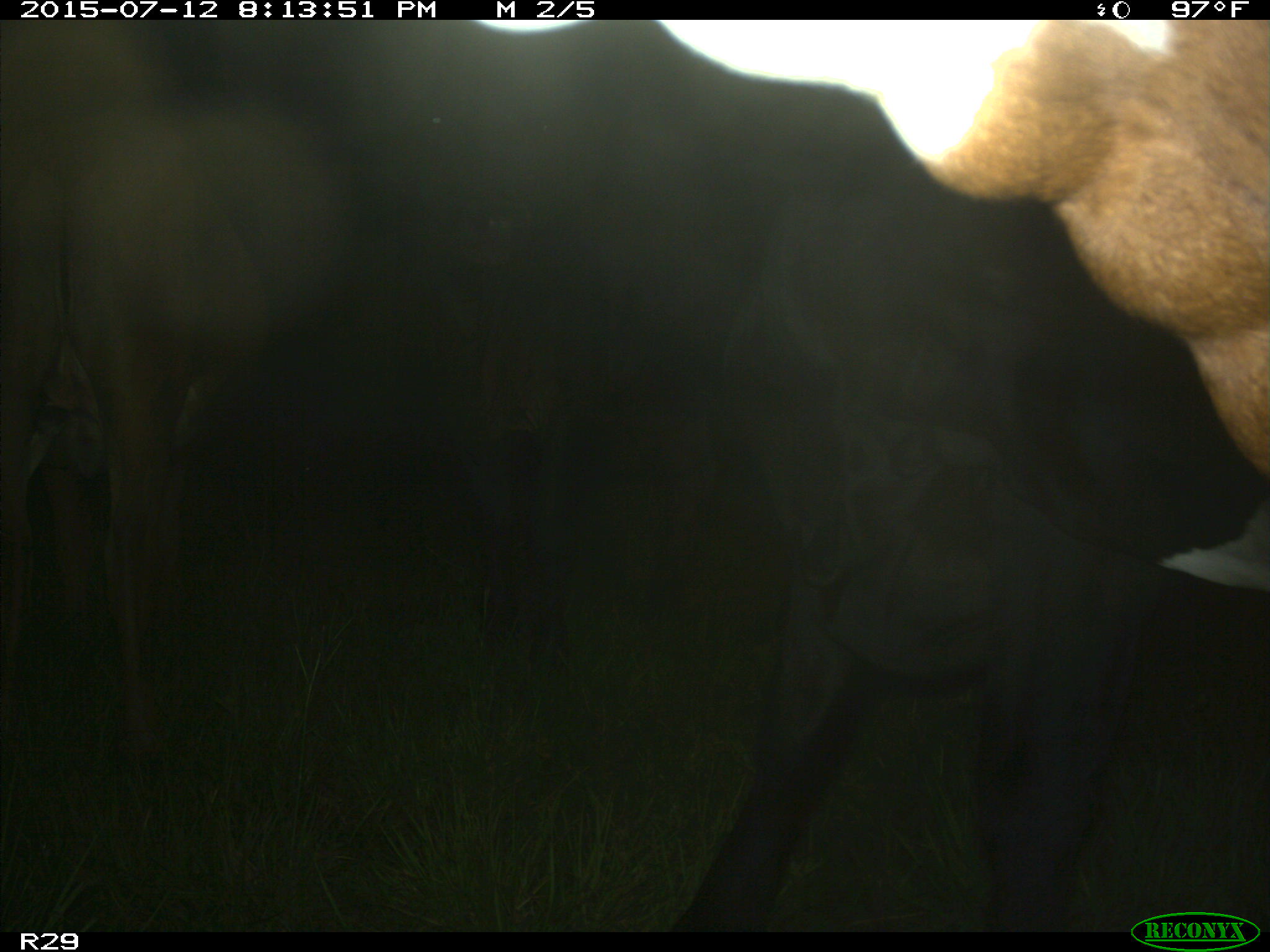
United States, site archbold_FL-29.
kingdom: Animalia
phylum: Chordata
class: Mammalia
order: Artiodactyla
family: Bovidae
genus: Bos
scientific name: Bos taurus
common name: domestic cow